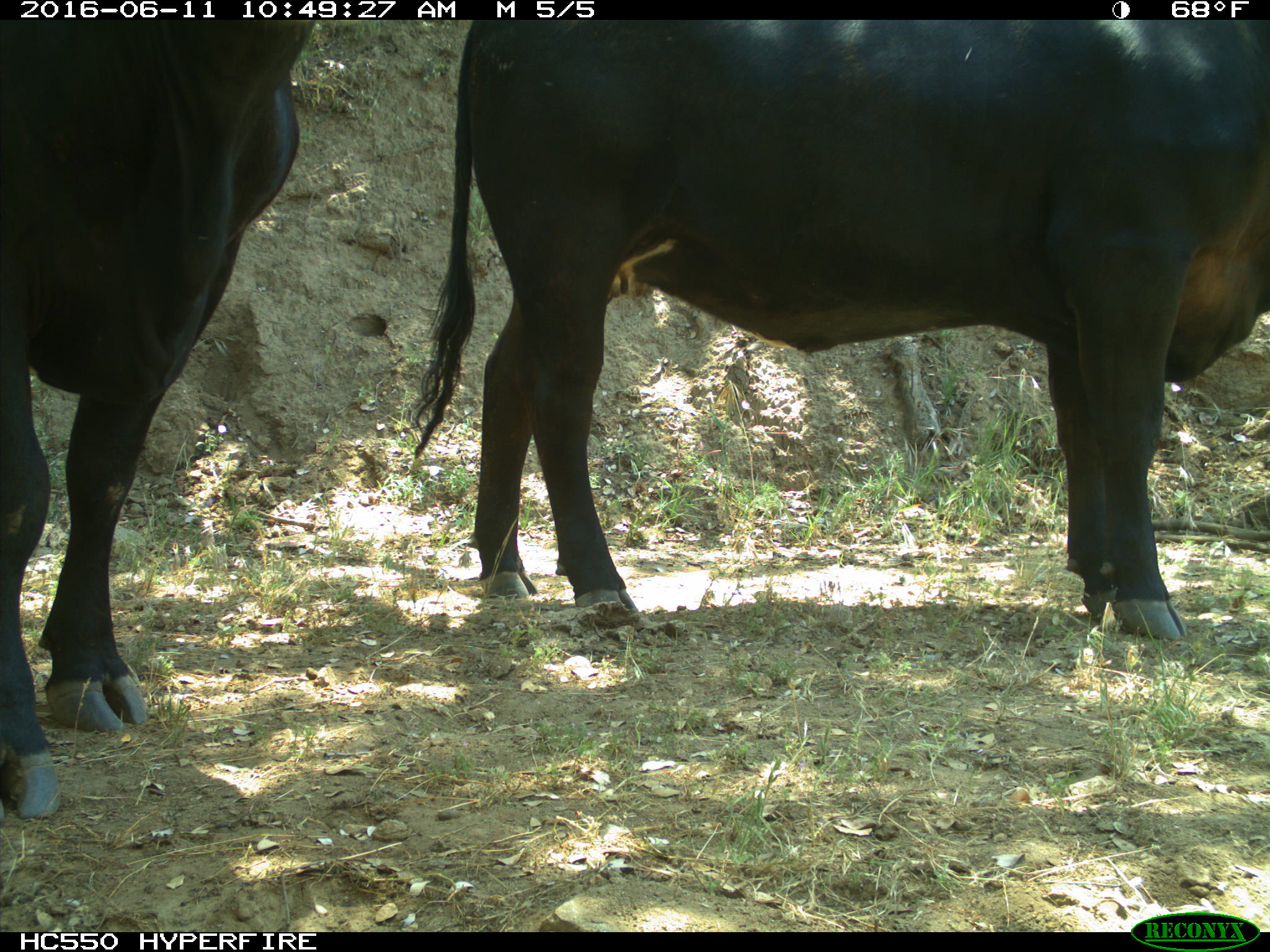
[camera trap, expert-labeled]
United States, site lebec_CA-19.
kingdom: Animalia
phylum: Chordata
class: Mammalia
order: Artiodactyla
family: Bovidae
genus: Bos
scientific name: Bos taurus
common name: domestic cow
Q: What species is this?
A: Bos taurus (domestic cow).